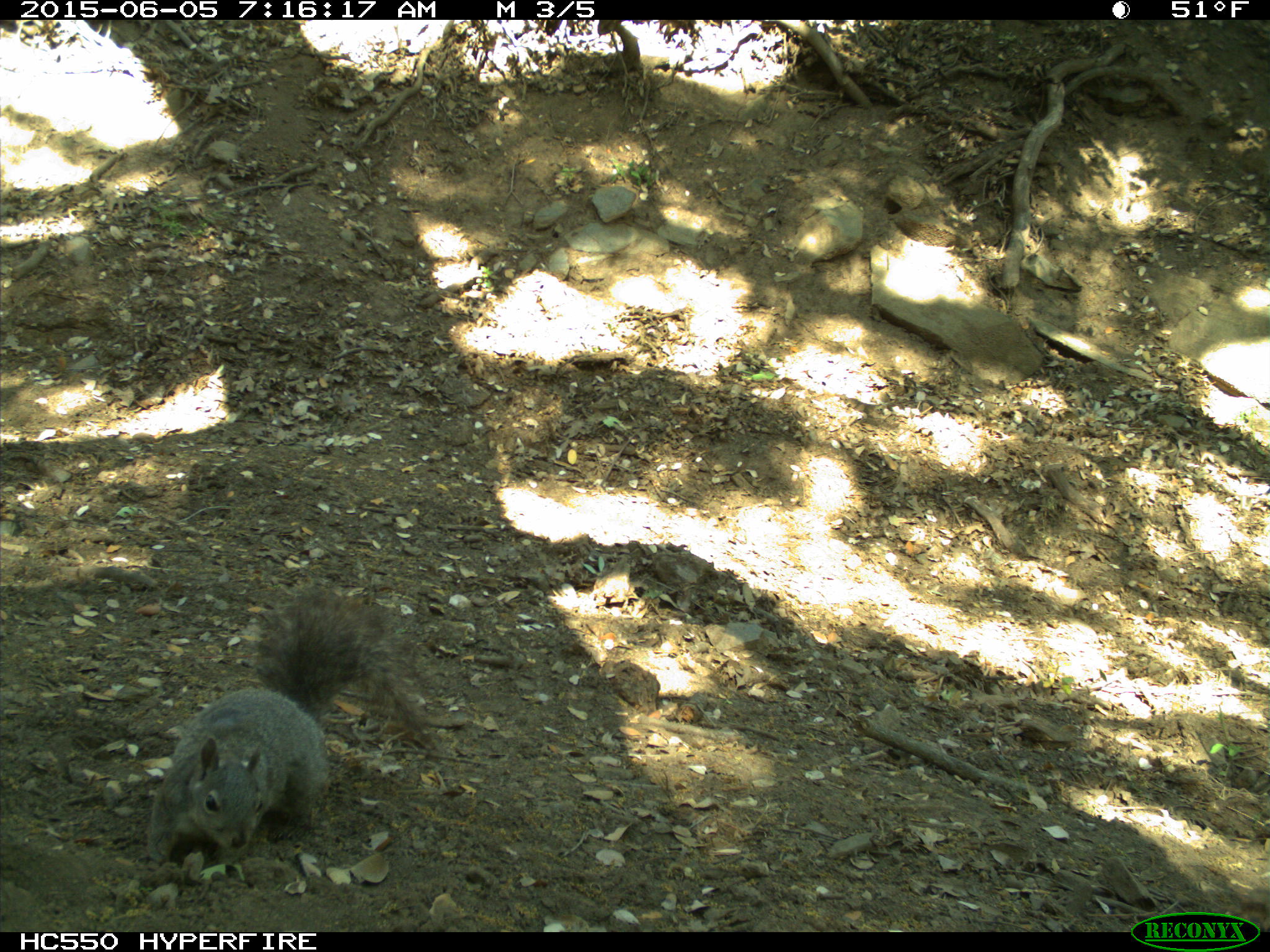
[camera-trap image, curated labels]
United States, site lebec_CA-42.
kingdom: Animalia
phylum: Chordata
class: Mammalia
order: Rodentia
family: Sciuridae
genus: Sciurus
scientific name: Sciurus carolinensis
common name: eastern gray squirrel